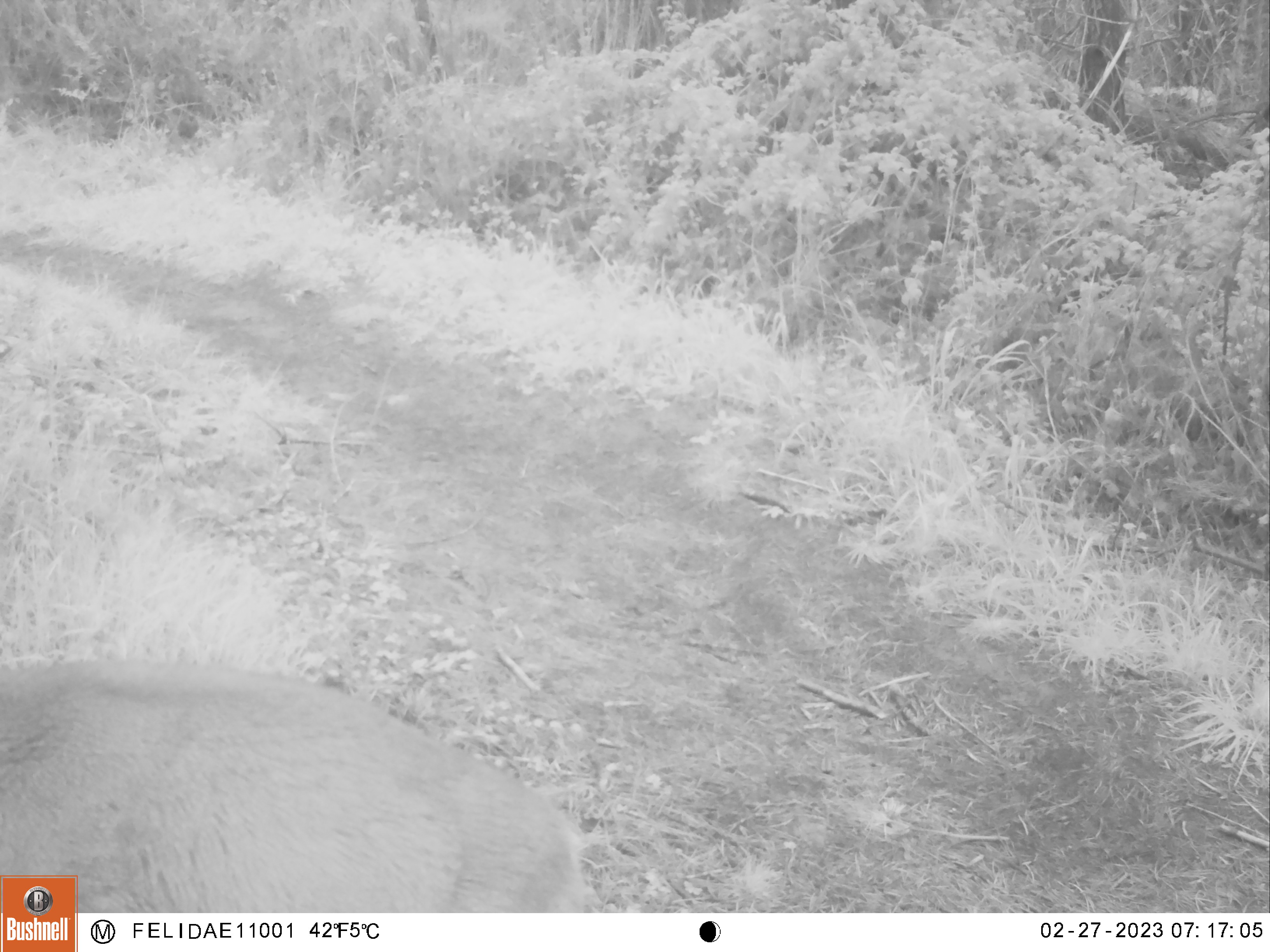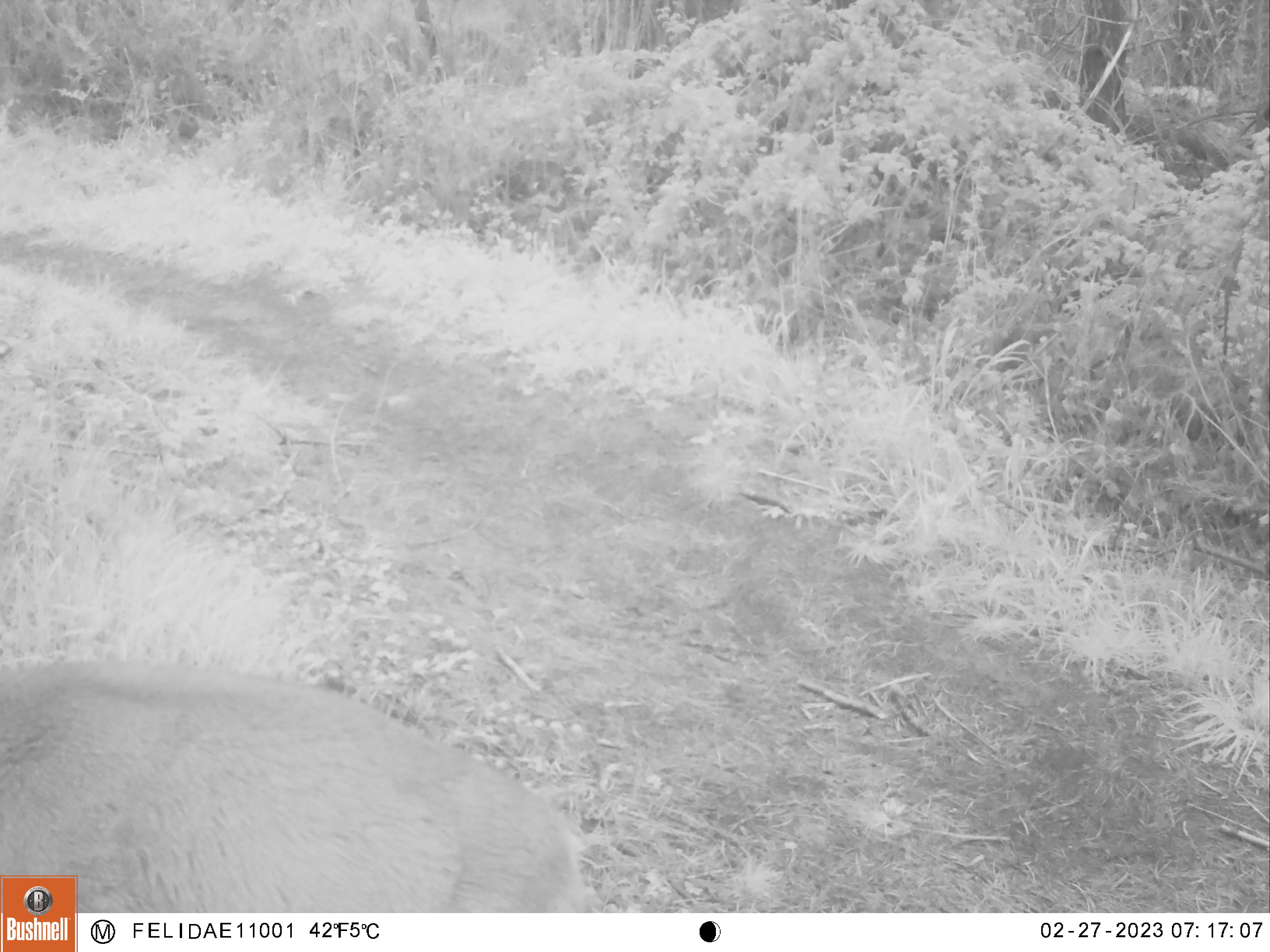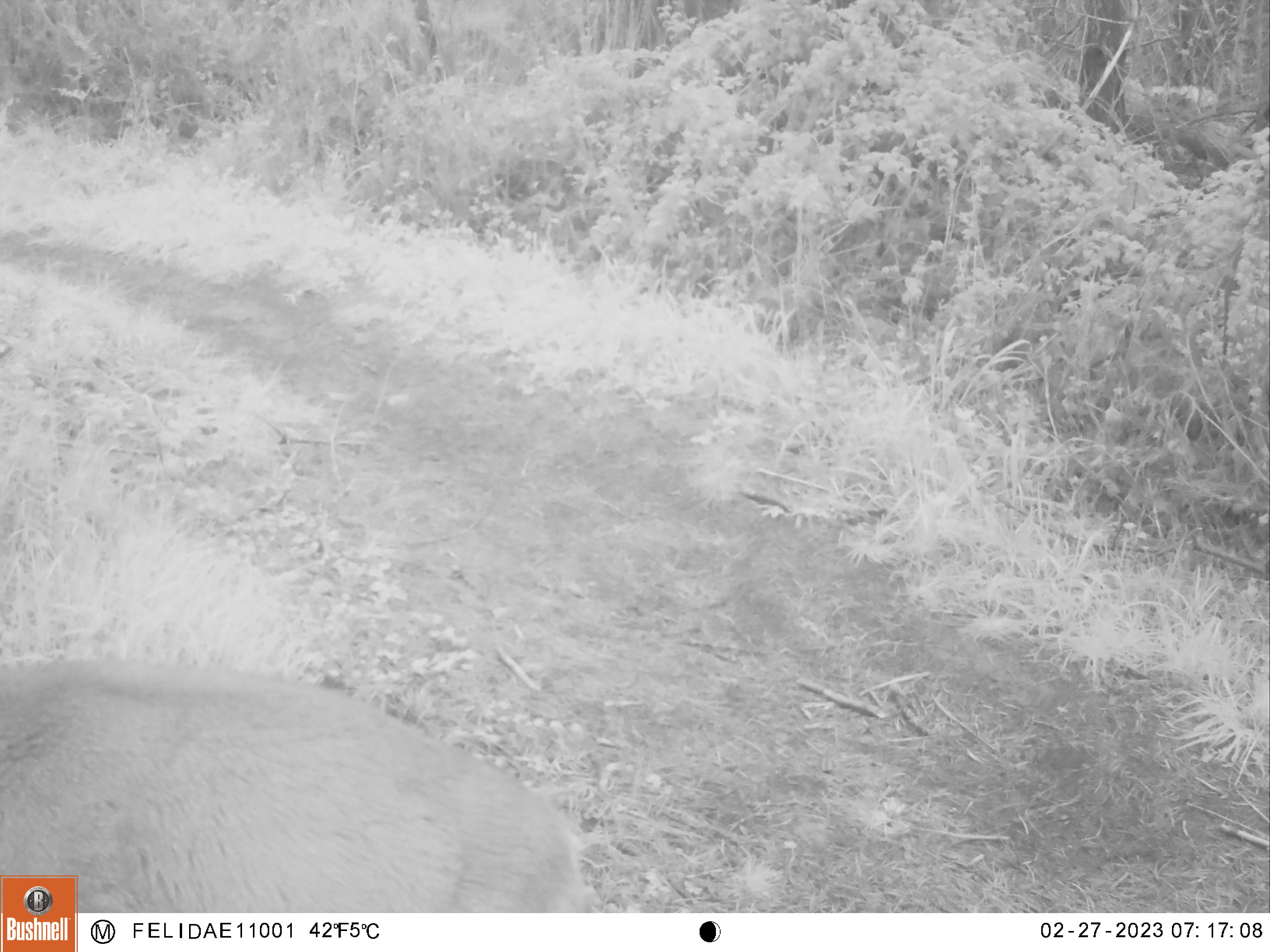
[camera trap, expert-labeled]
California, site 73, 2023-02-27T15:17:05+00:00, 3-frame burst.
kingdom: Animalia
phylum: Chordata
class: Mammalia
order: Artiodactyla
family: Cervidae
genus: Odocoileus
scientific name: Odocoileus hemionus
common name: mule deer